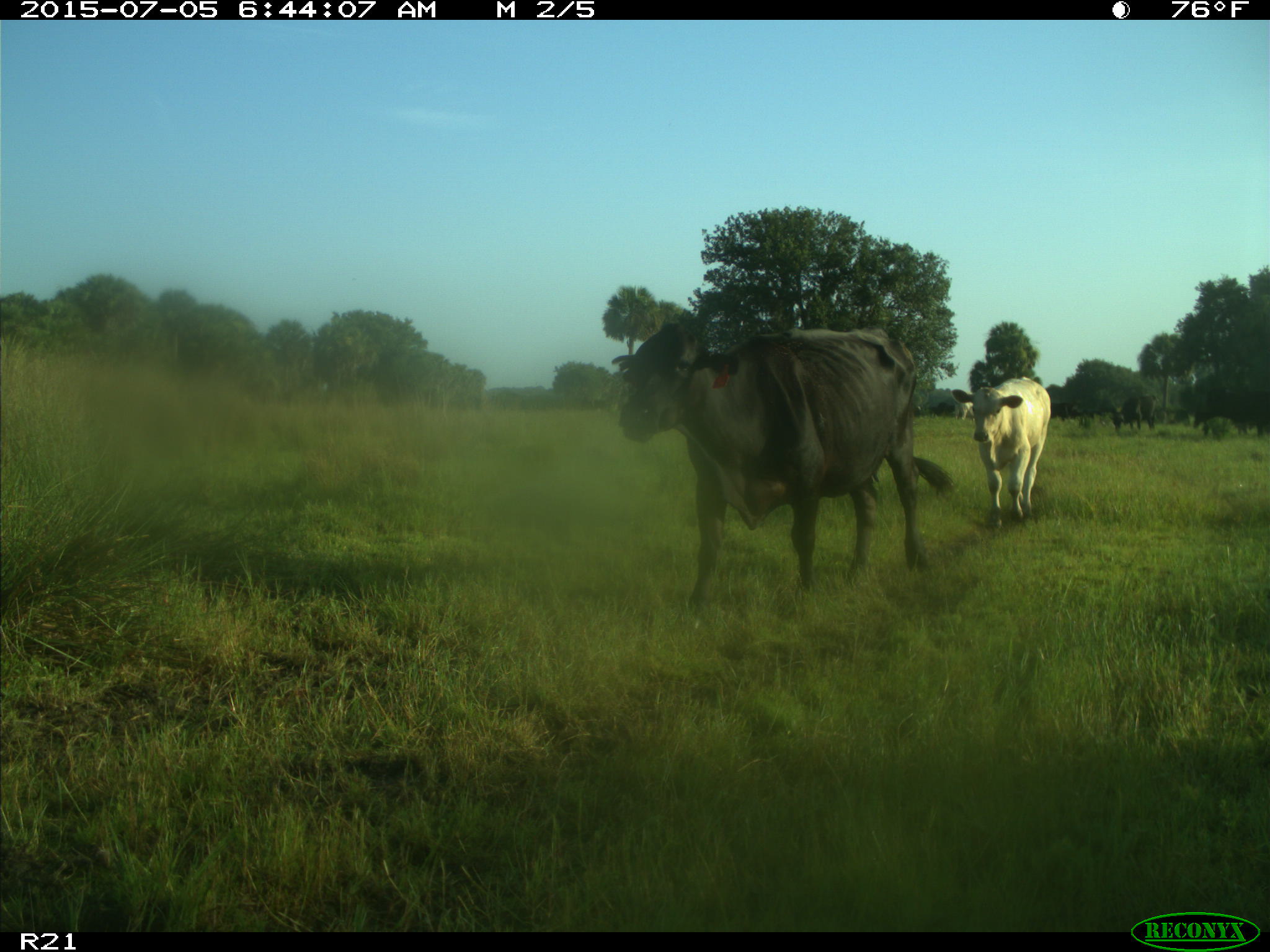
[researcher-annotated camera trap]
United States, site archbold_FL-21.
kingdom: Animalia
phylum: Chordata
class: Mammalia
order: Artiodactyla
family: Bovidae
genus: Bos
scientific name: Bos taurus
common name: domestic cow